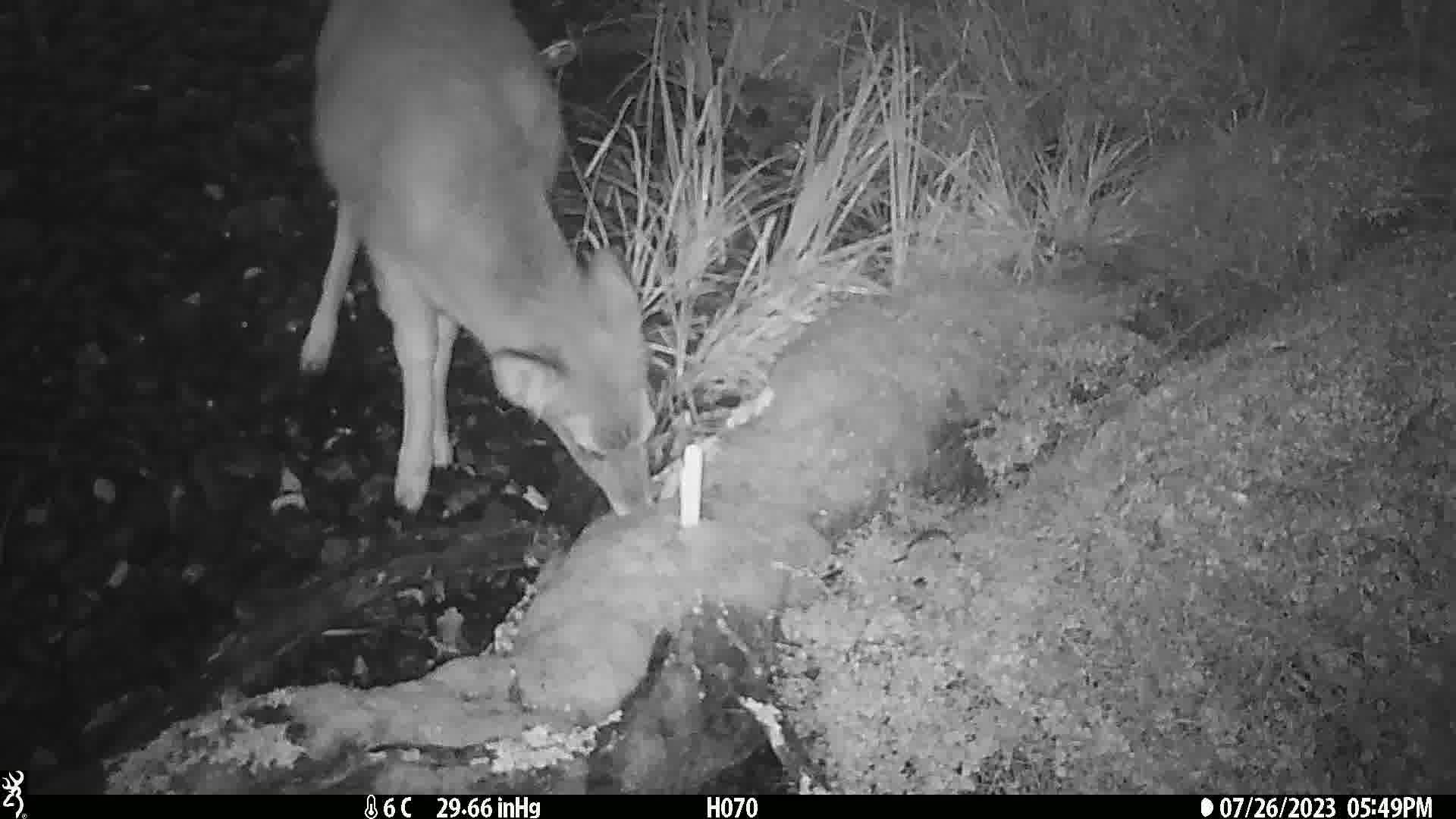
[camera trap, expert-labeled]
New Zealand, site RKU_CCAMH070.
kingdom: Animalia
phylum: Chordata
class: Mammalia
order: Artiodactyla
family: Cervidae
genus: Odocoileus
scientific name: Odocoileus virginianus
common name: white-tailed deer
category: white tailed deer